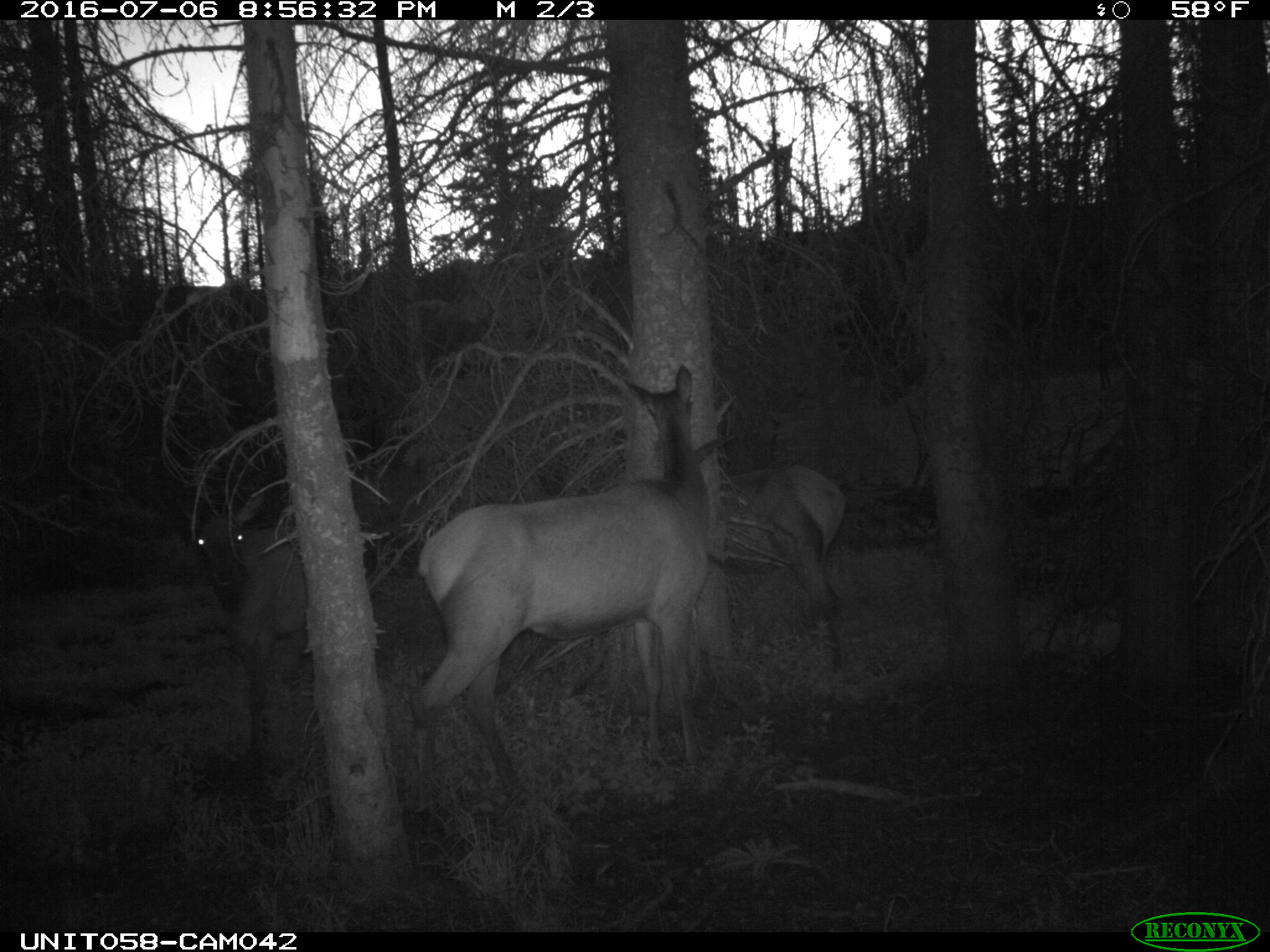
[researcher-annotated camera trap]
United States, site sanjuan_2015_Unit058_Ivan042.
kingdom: Animalia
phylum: Chordata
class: Mammalia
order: Artiodactyla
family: Cervidae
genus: Cervus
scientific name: Cervus elaphus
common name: red deer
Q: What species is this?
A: Cervus elaphus (red deer).